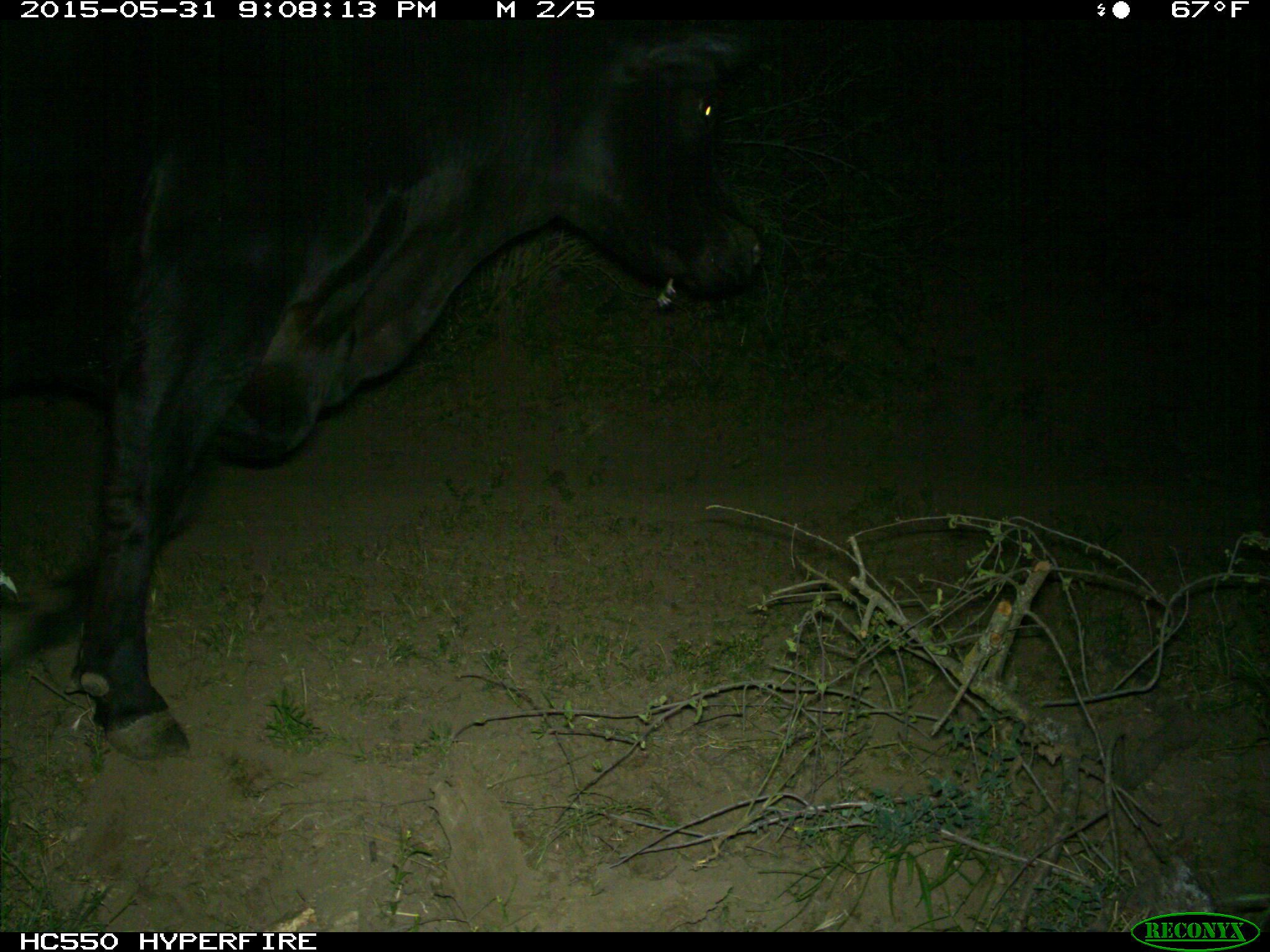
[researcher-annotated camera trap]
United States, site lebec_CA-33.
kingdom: Animalia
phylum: Chordata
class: Mammalia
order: Artiodactyla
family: Bovidae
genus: Bos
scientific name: Bos taurus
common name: domestic cow